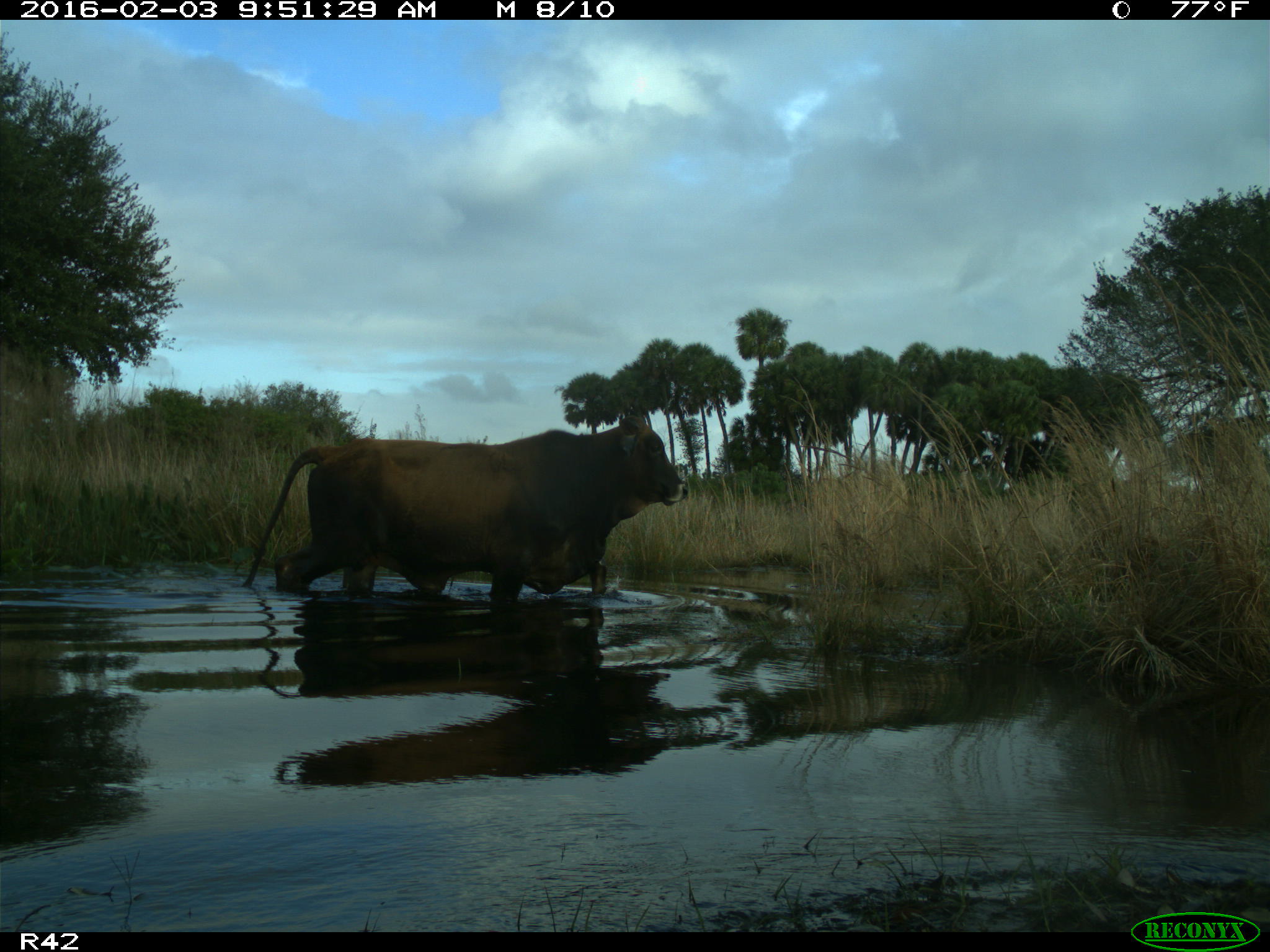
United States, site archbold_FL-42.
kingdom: Animalia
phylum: Chordata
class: Mammalia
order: Artiodactyla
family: Bovidae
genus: Bos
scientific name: Bos taurus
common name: domestic cow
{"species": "Bos taurus (domestic cow)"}